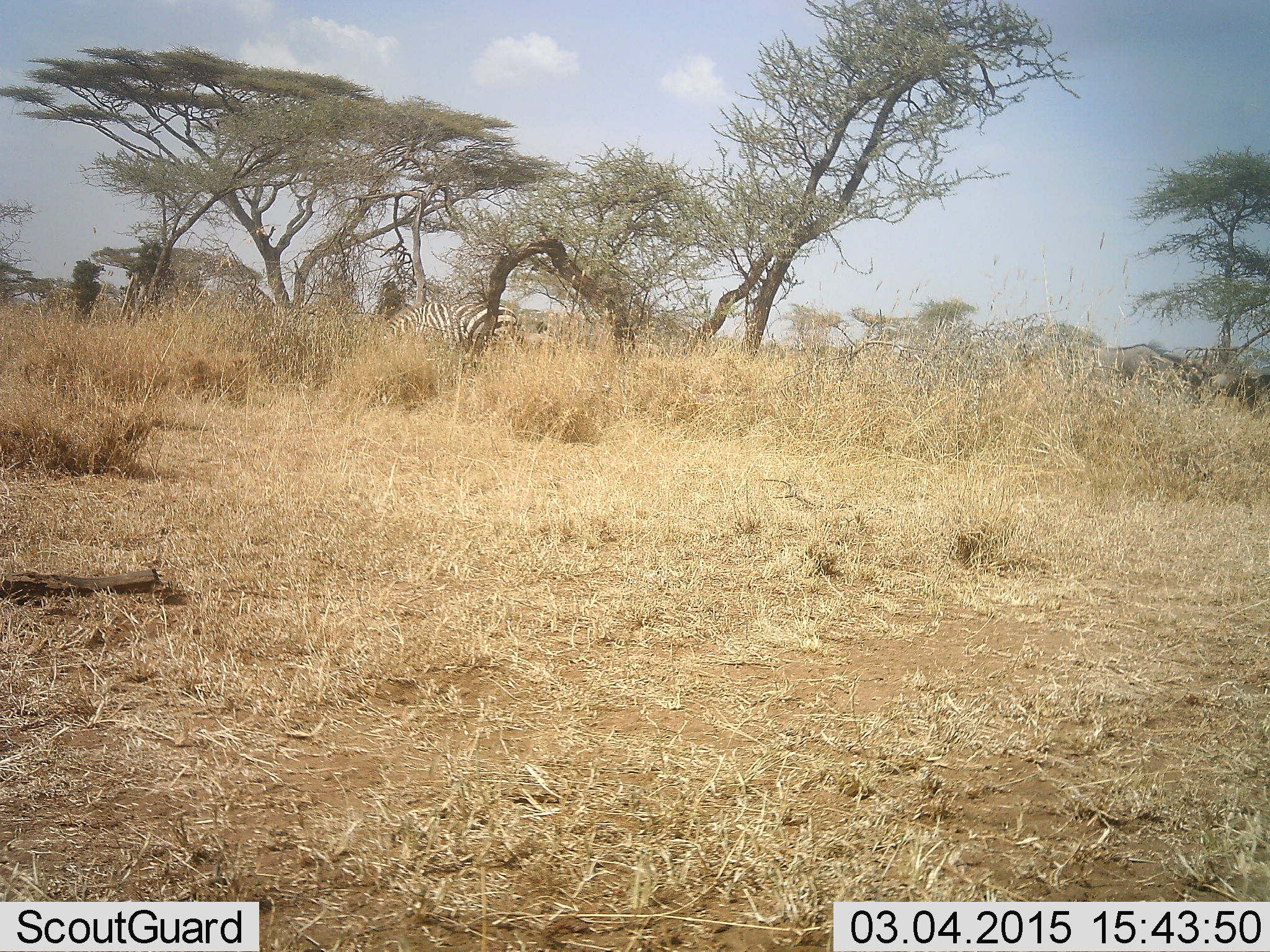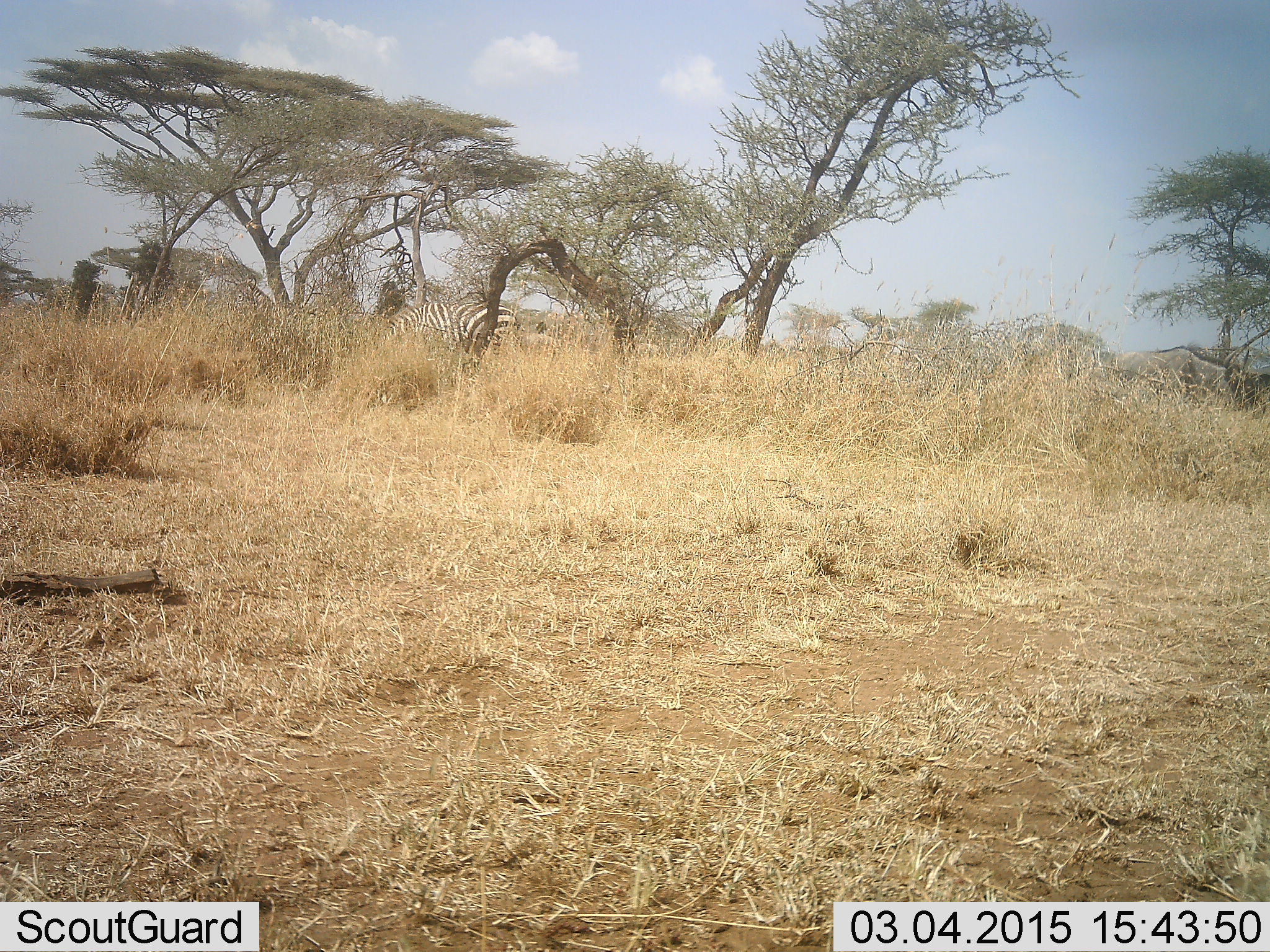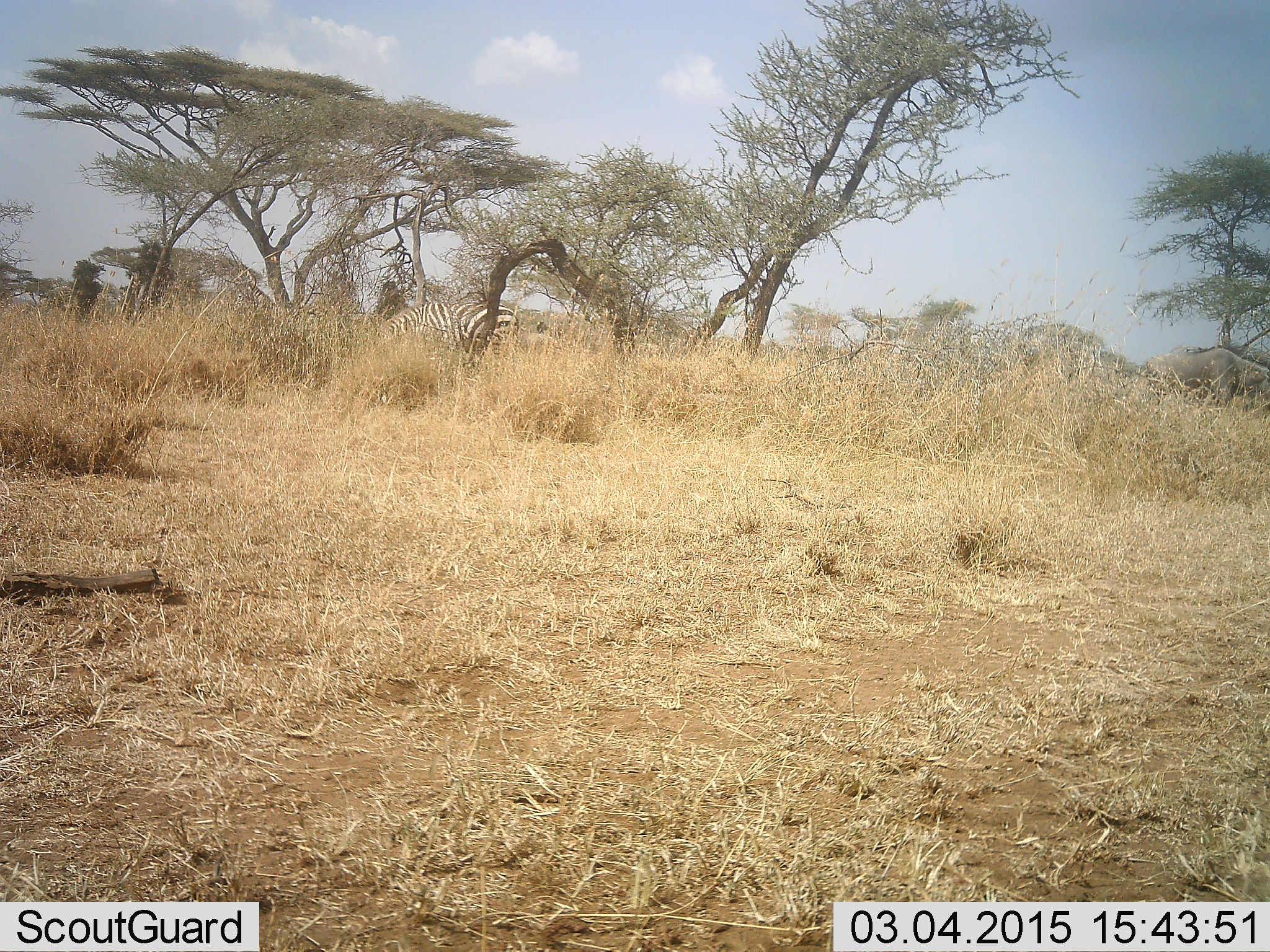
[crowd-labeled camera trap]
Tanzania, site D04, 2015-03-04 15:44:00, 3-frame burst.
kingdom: Animalia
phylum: Chordata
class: Mammalia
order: Artiodactyla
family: Bovidae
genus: Connochaetes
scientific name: Connochaetes taurinus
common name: blue wildebeest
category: wildebeest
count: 1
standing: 8%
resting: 0%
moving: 85%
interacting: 0%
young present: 0%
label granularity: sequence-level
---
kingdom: Animalia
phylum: Chordata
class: Mammalia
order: Perissodactyla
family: Equidae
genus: Equus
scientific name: Equus quagga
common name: plains zebra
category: zebra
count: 1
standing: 64%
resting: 0%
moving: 0%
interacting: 0%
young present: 0%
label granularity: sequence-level